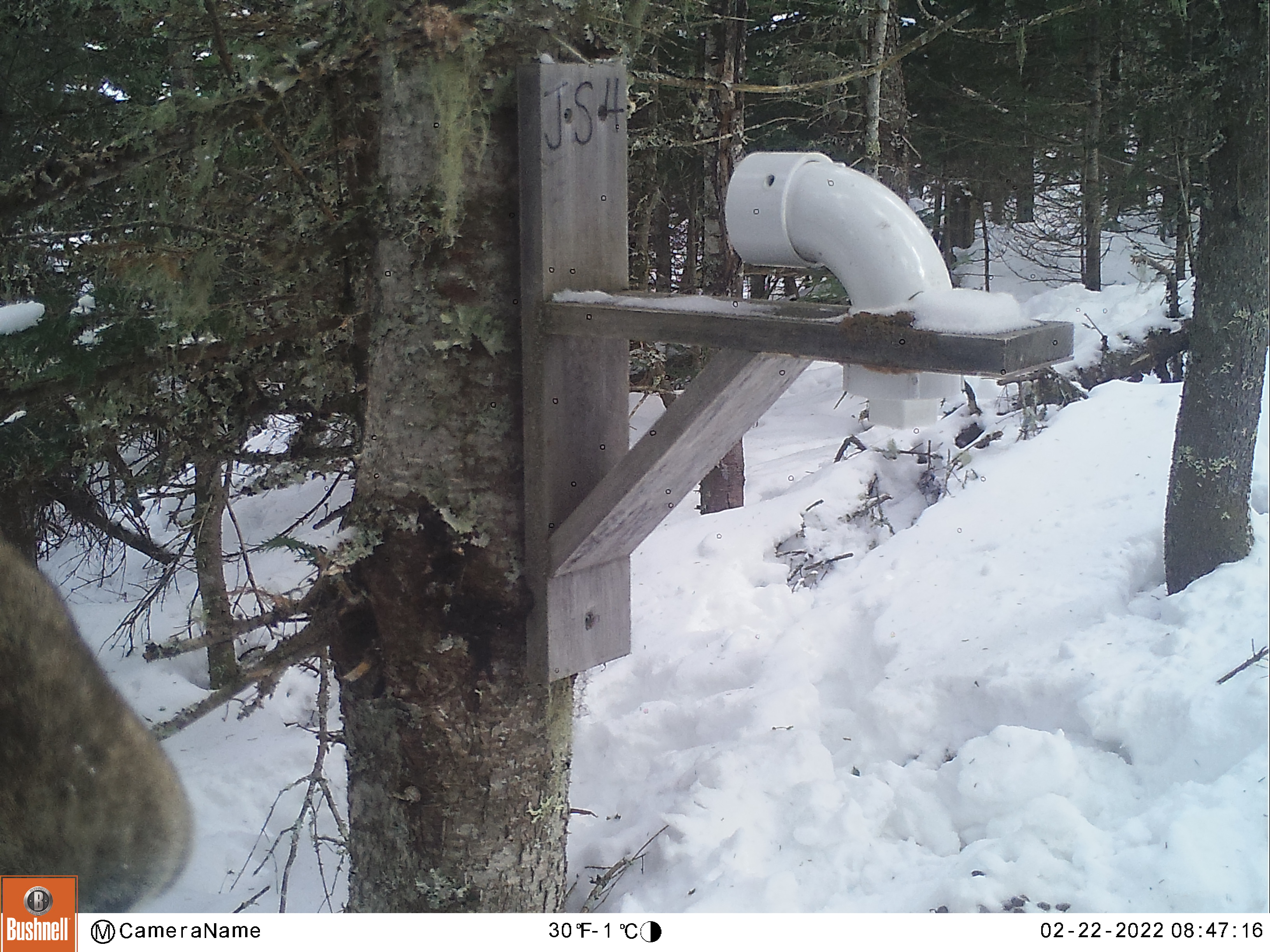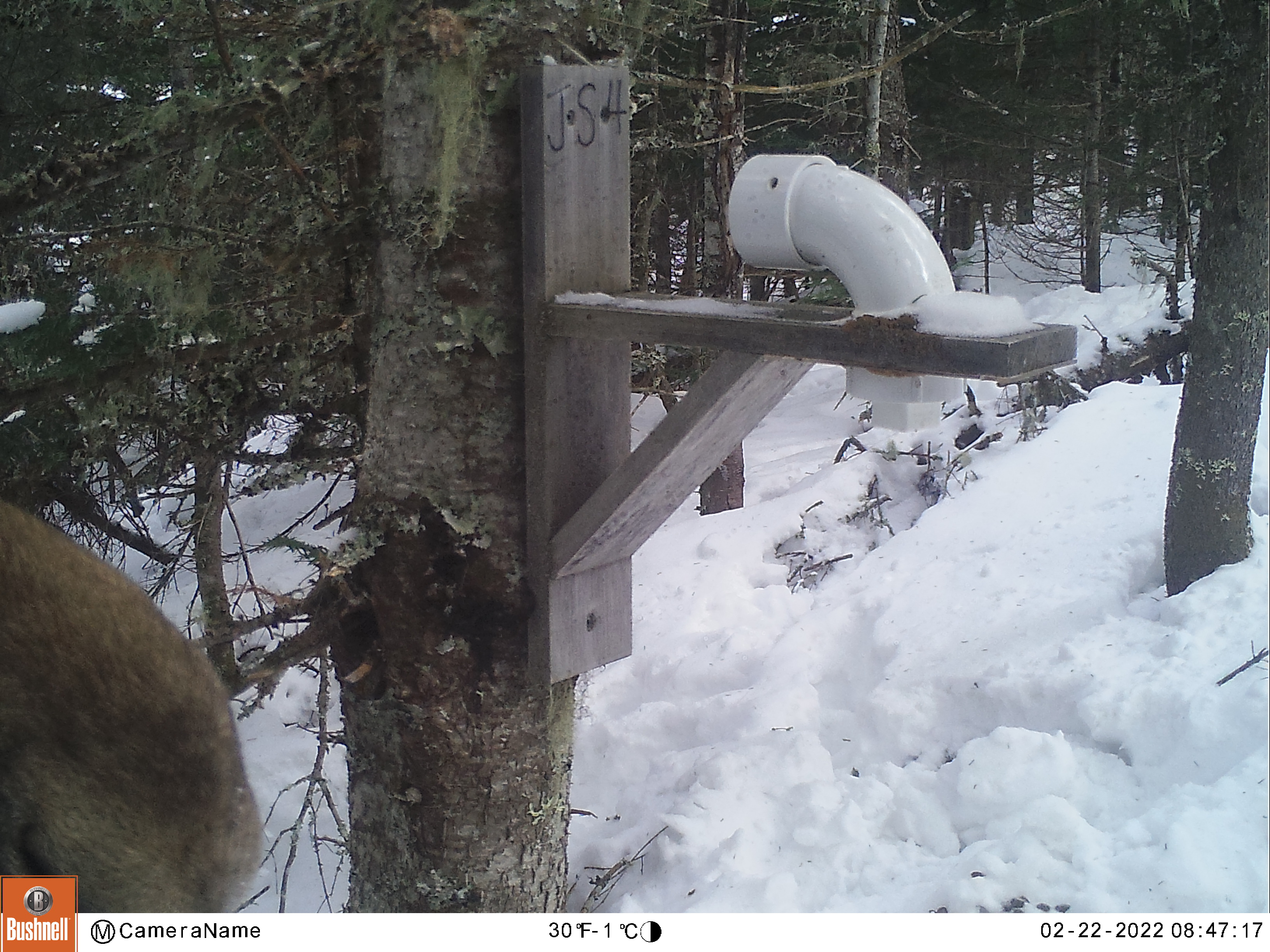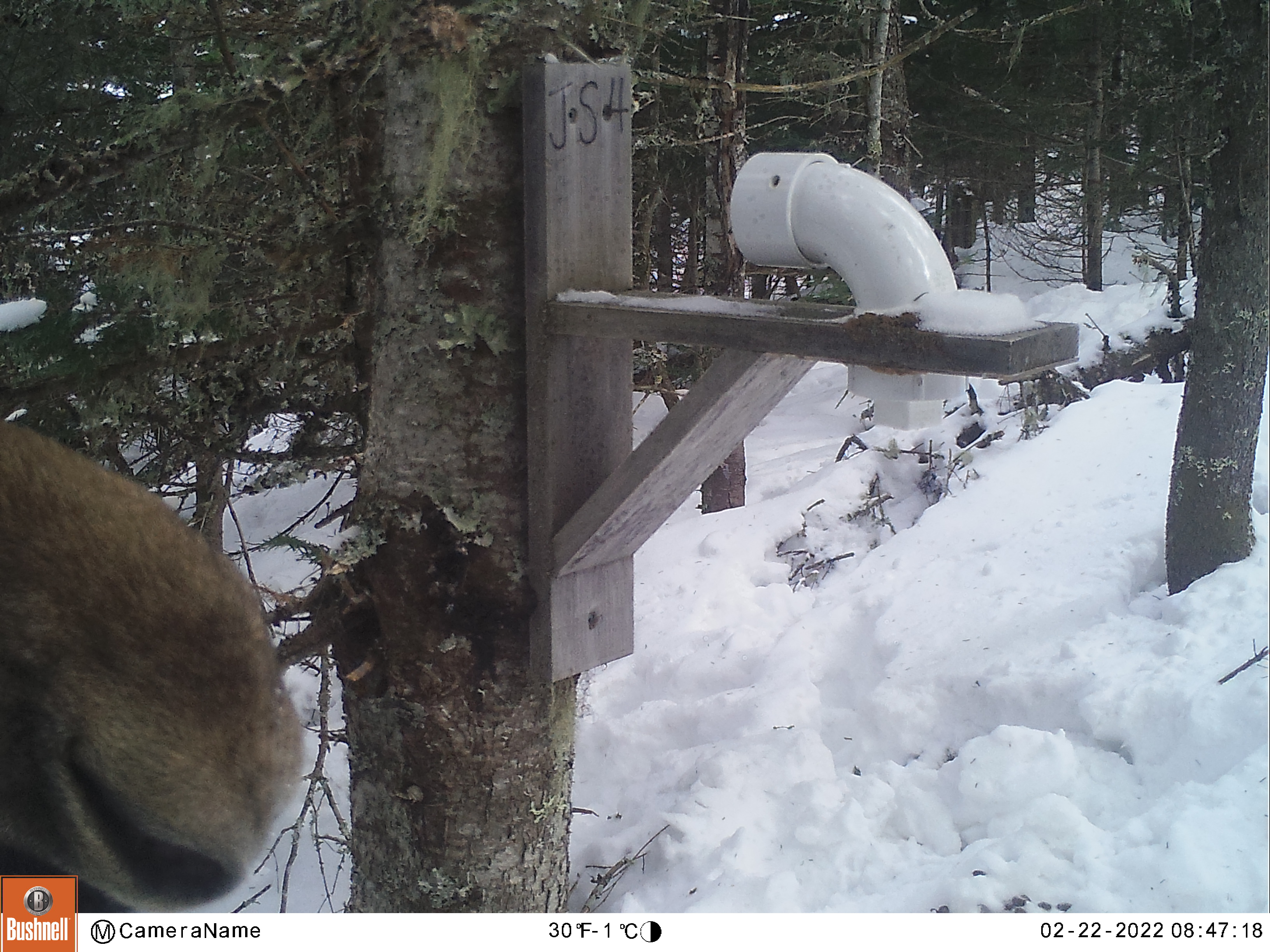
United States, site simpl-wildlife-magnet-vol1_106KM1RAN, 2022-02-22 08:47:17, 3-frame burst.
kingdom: Animalia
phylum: Chordata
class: Mammalia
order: Artiodactyla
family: Cervidae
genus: Alces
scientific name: Alces alces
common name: moose